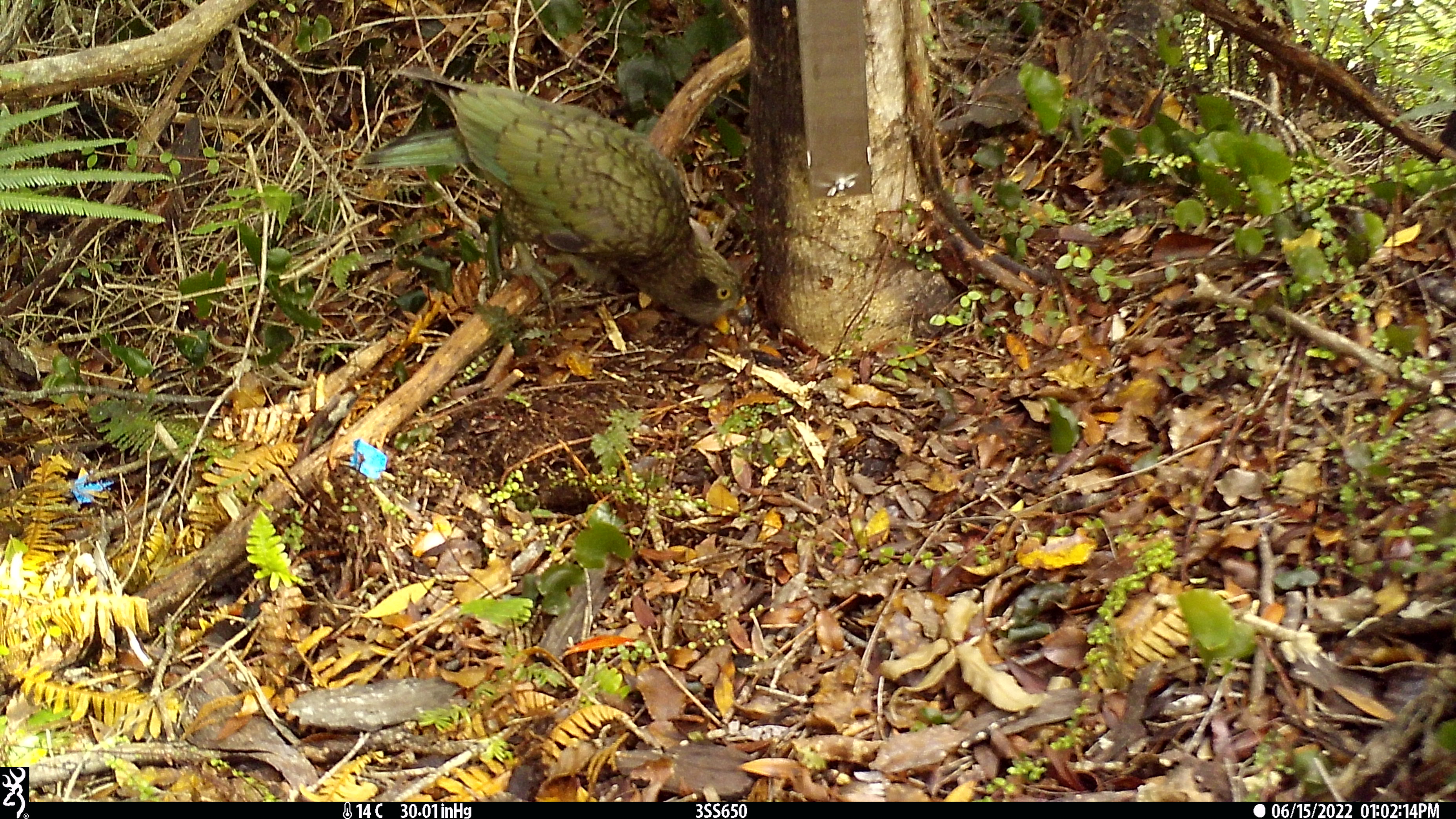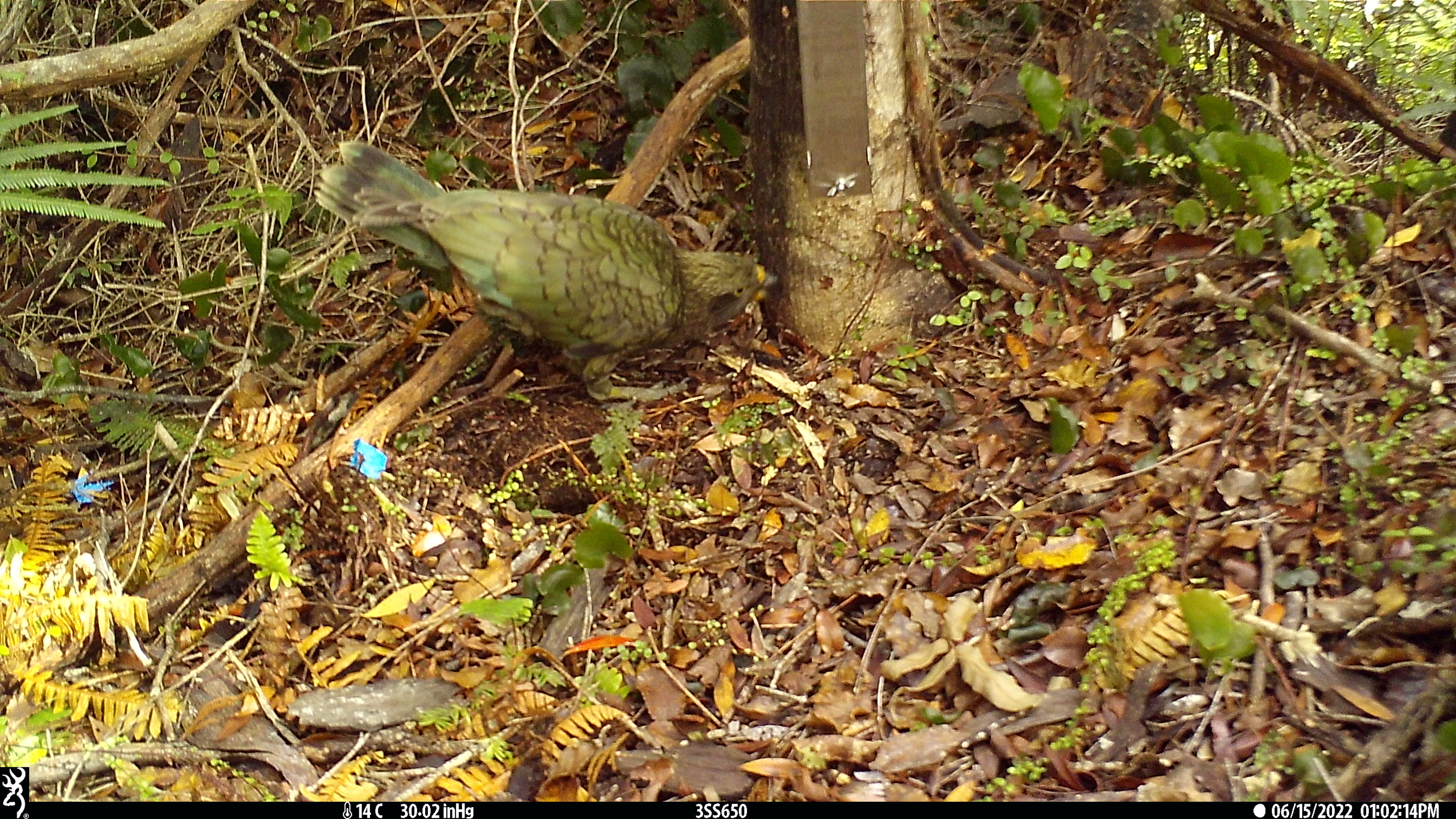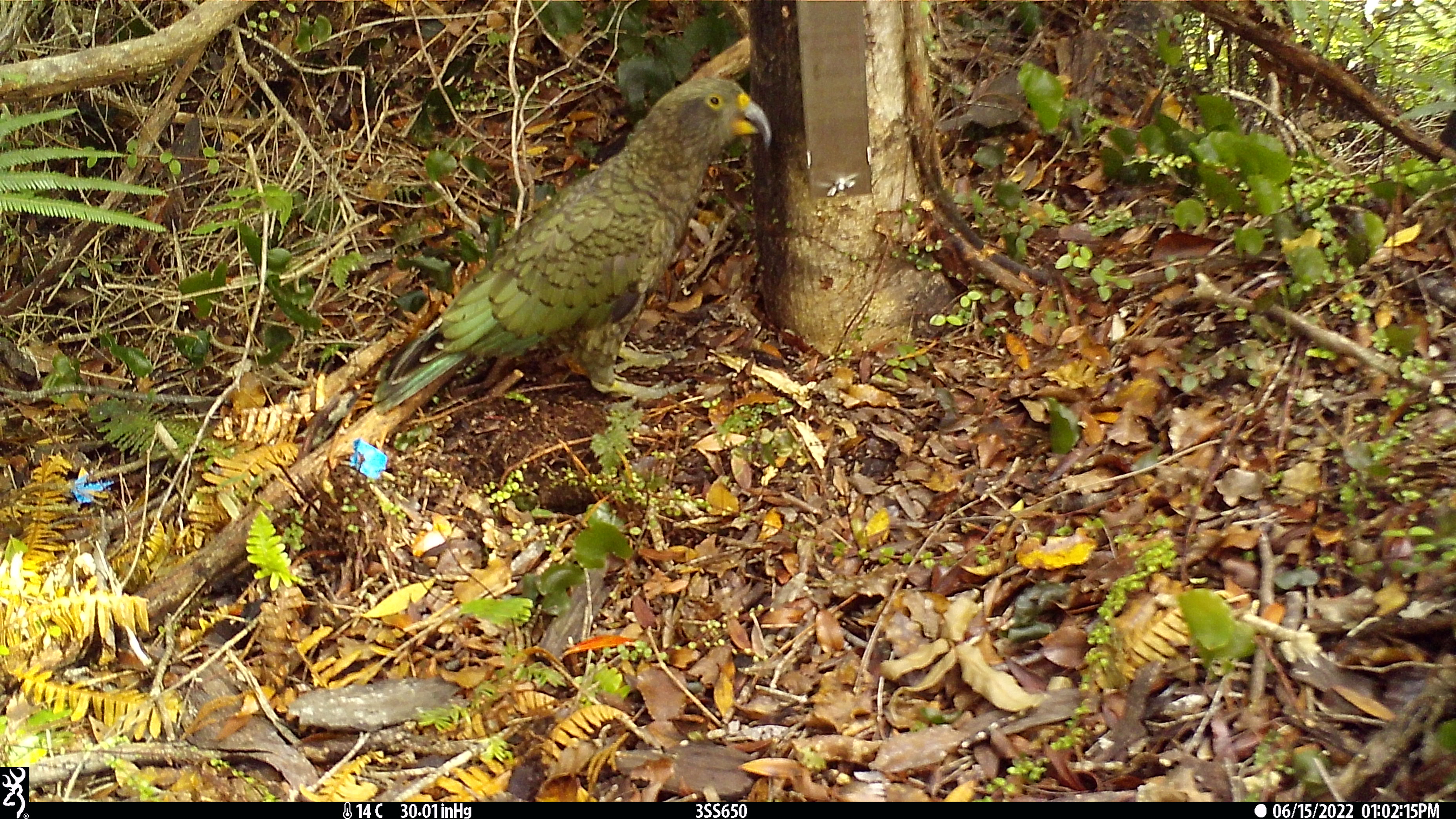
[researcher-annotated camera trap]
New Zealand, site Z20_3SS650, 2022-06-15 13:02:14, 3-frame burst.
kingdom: Animalia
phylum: Chordata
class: Aves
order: Psittaciformes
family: Strigopidae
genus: Nestor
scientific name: Nestor notabilis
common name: kea